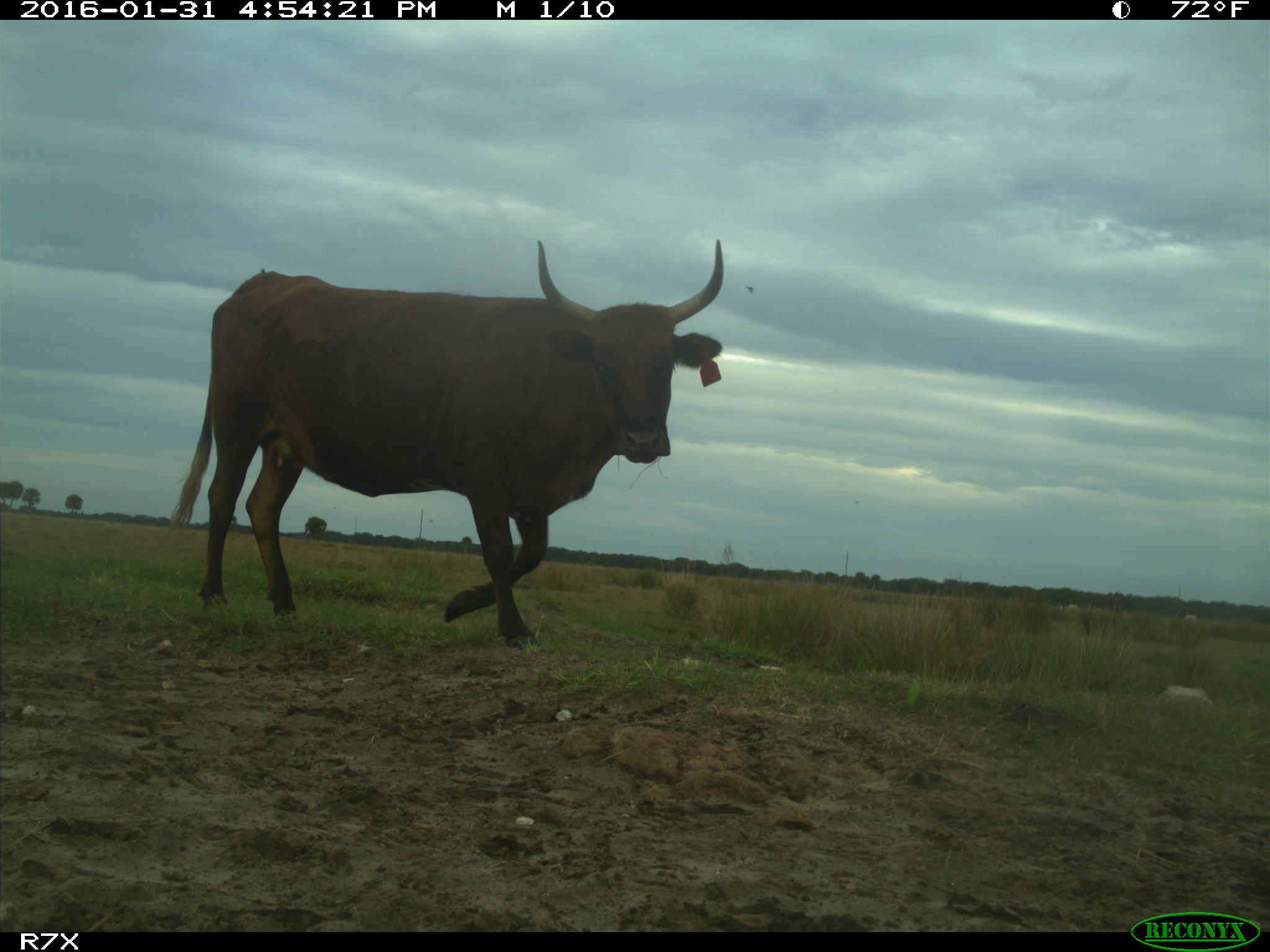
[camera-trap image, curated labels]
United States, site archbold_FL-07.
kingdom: Animalia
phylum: Chordata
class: Mammalia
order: Artiodactyla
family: Bovidae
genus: Bos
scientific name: Bos taurus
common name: domestic cow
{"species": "Bos taurus (domestic cow)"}